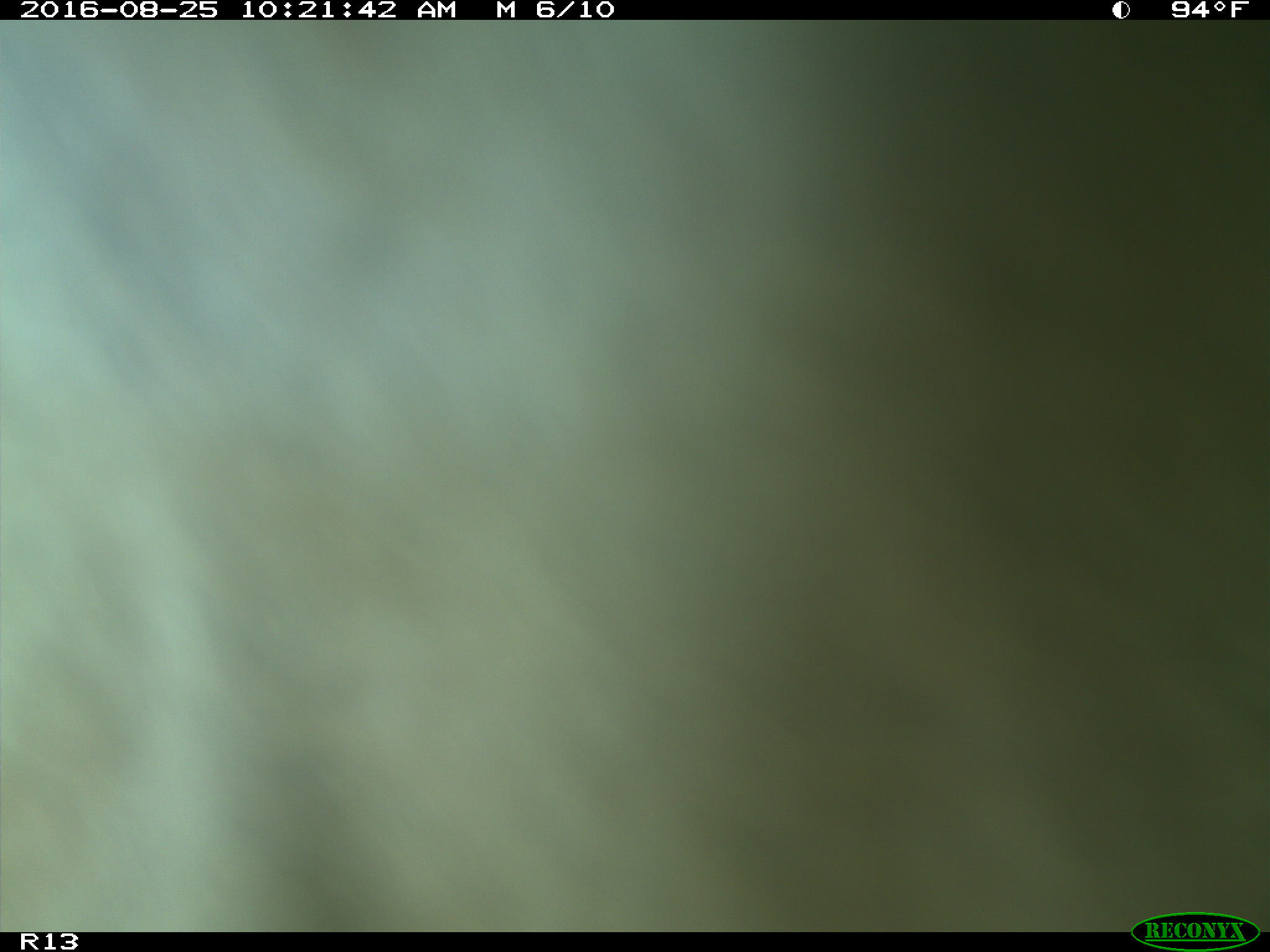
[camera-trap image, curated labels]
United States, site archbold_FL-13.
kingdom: Animalia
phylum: Chordata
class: Mammalia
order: Artiodactyla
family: Bovidae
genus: Bos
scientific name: Bos taurus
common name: domestic cow